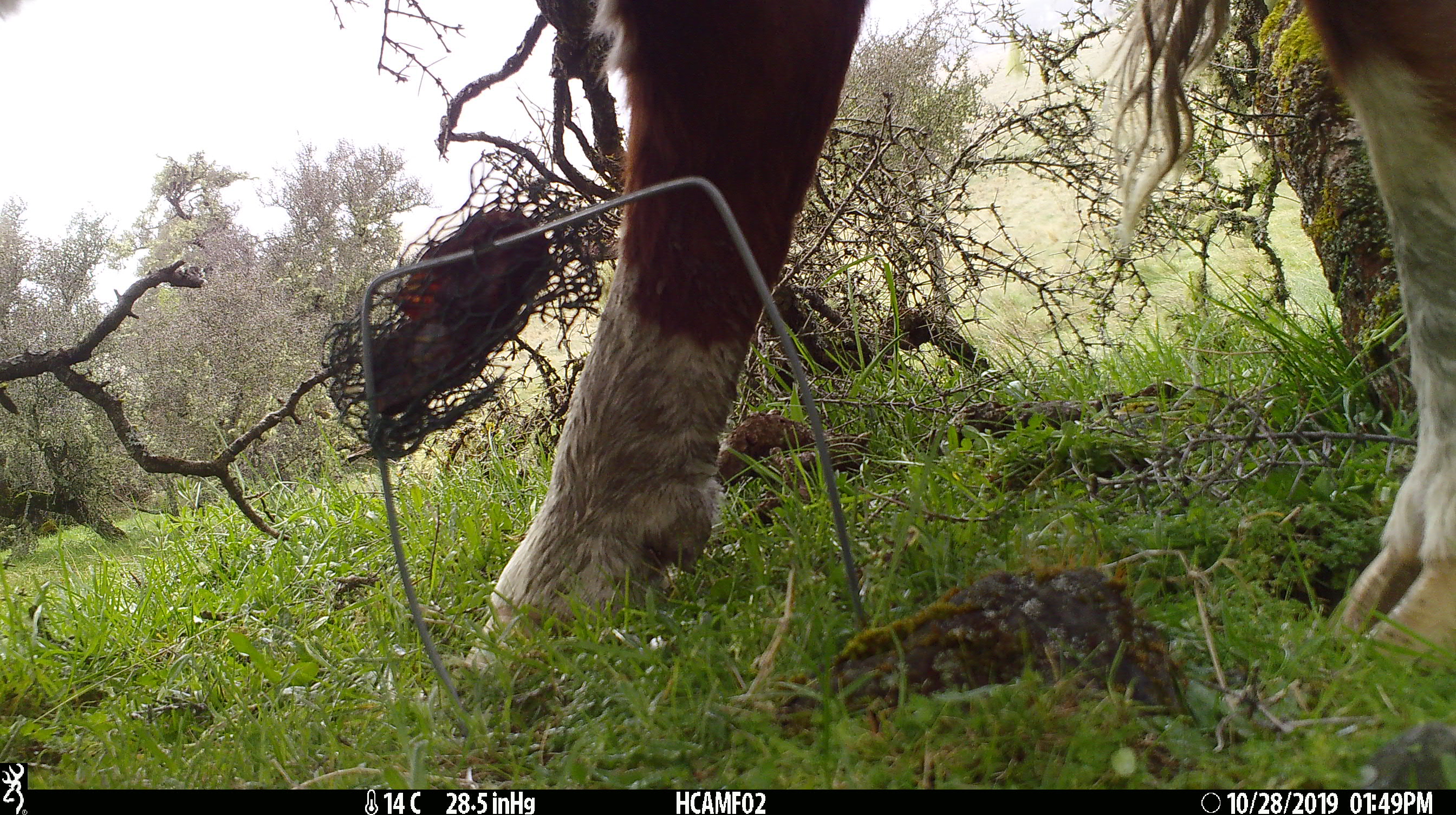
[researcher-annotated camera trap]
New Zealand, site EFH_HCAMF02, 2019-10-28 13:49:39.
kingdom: Animalia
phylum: Chordata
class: Mammalia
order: Artiodactyla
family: Bovidae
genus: Bos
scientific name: Bos taurus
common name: domestic cow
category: cow